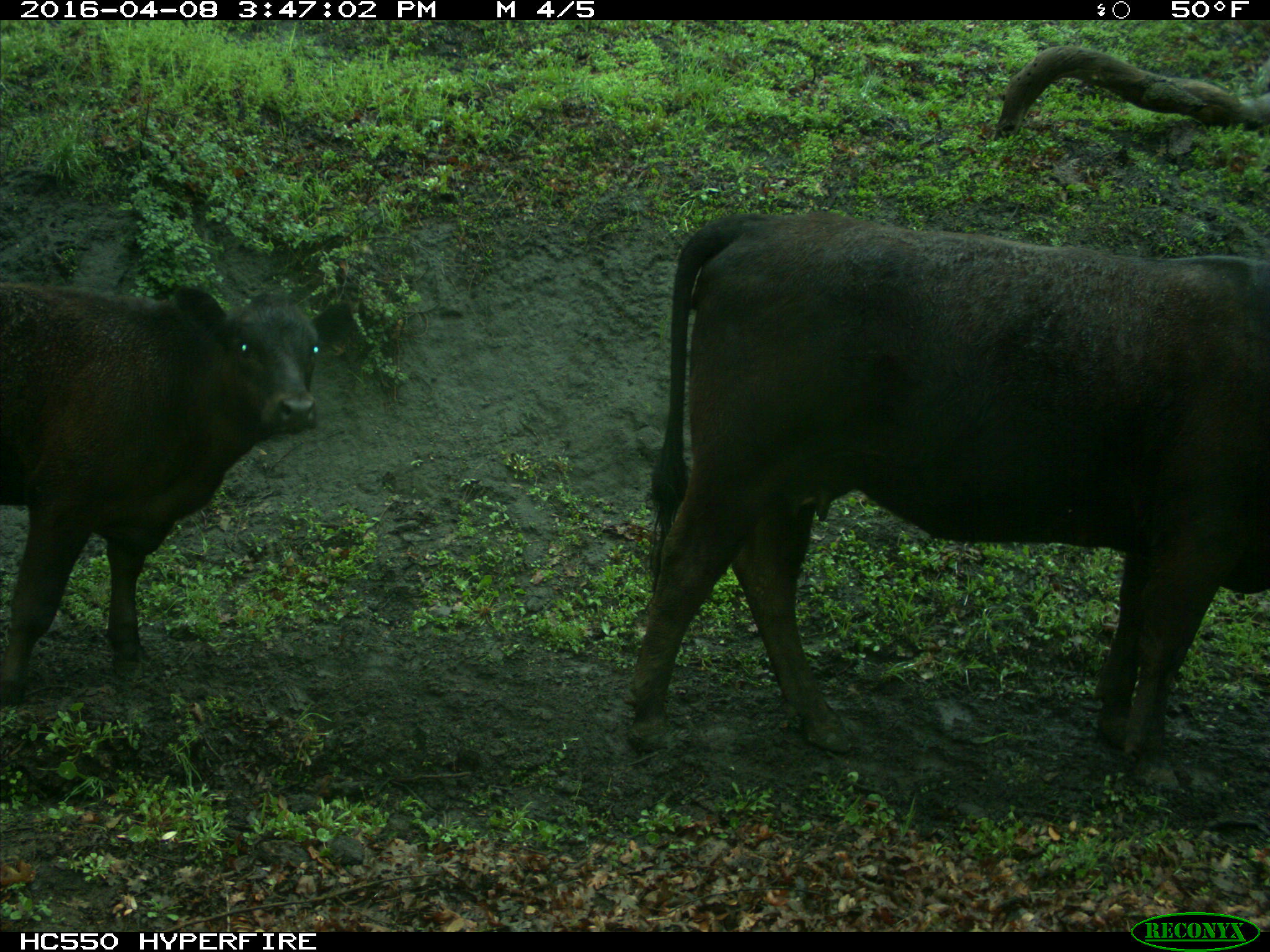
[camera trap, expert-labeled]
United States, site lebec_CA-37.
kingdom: Animalia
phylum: Chordata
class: Mammalia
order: Artiodactyla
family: Bovidae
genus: Bos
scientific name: Bos taurus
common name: domestic cow